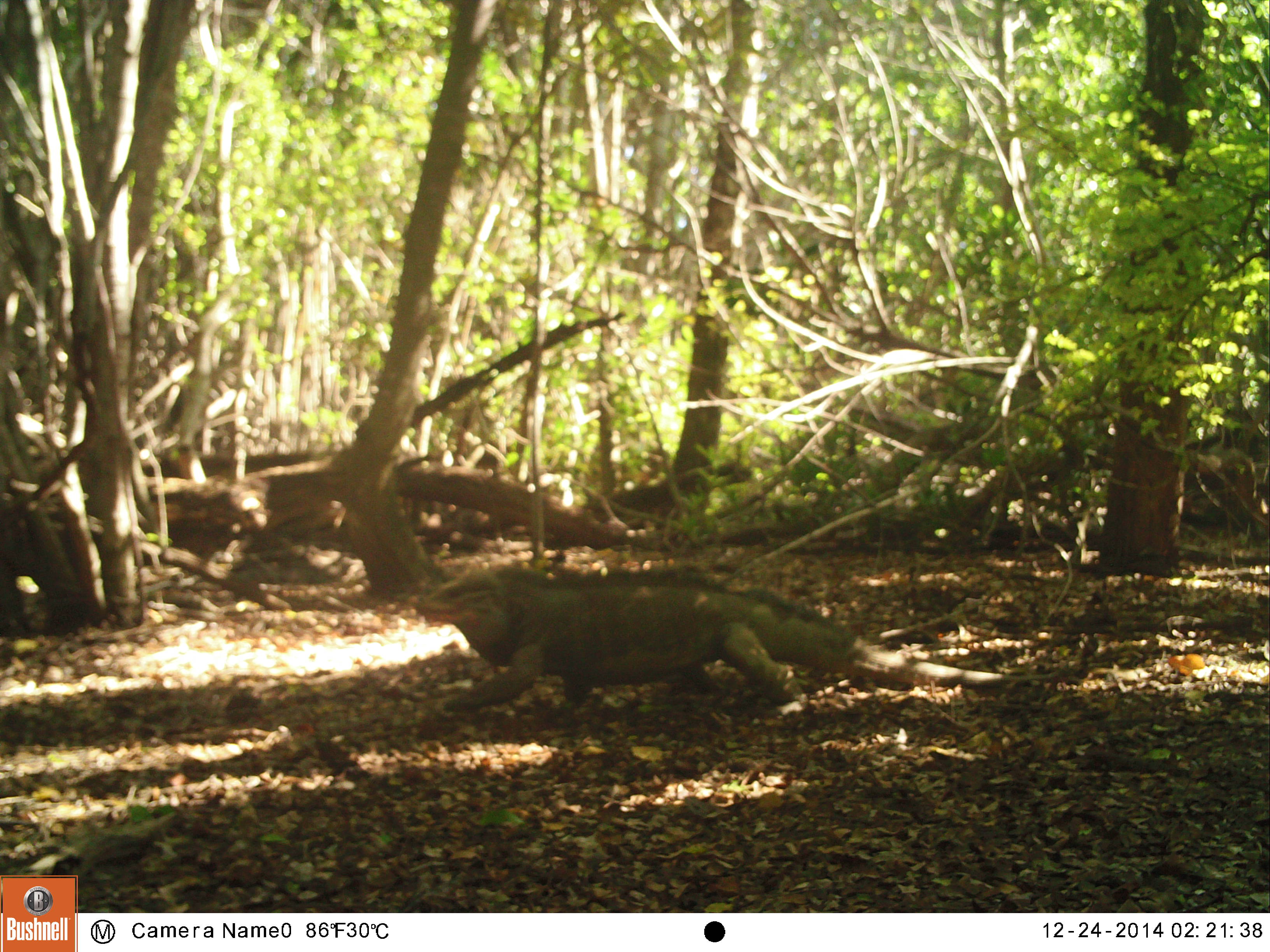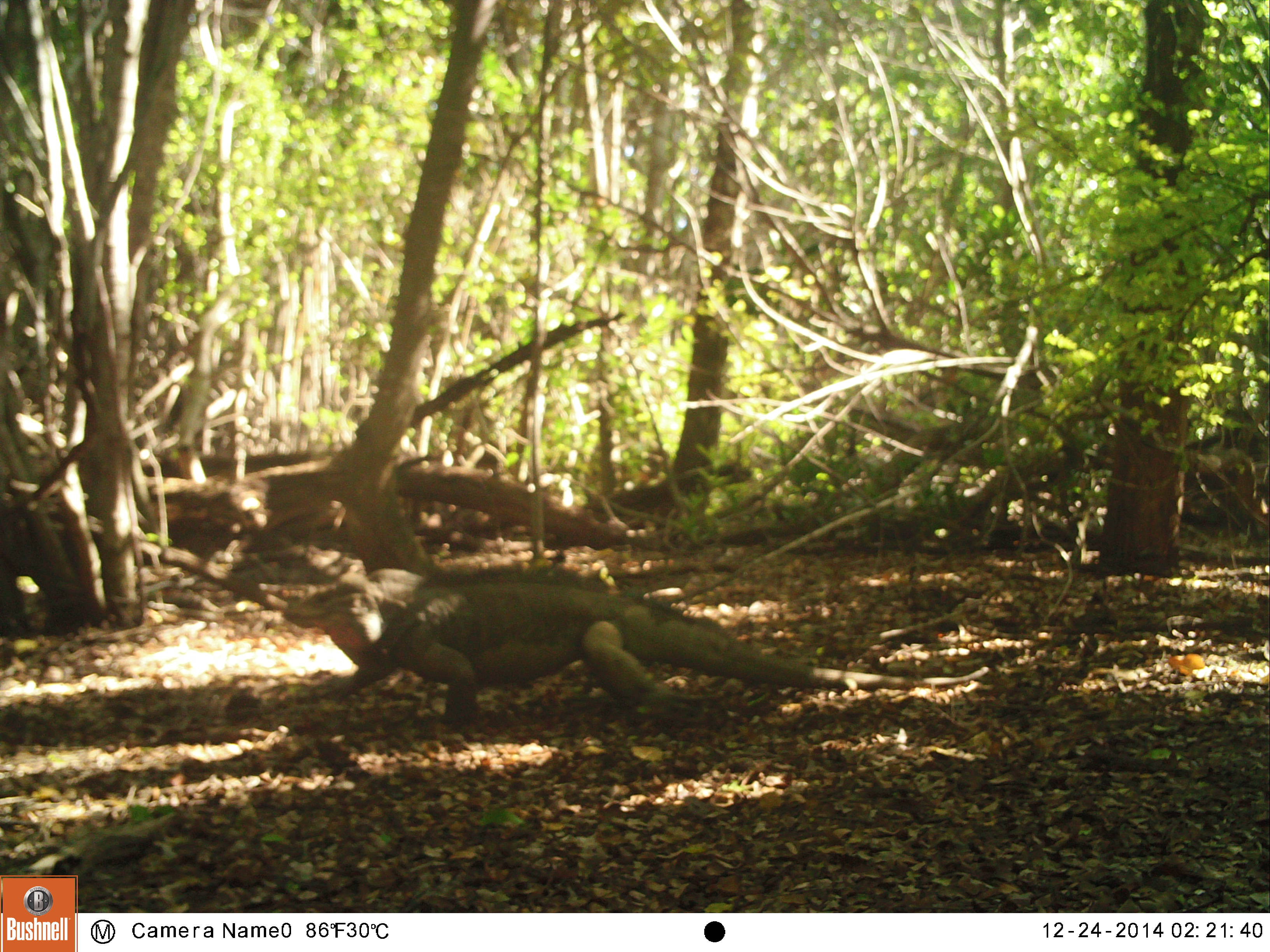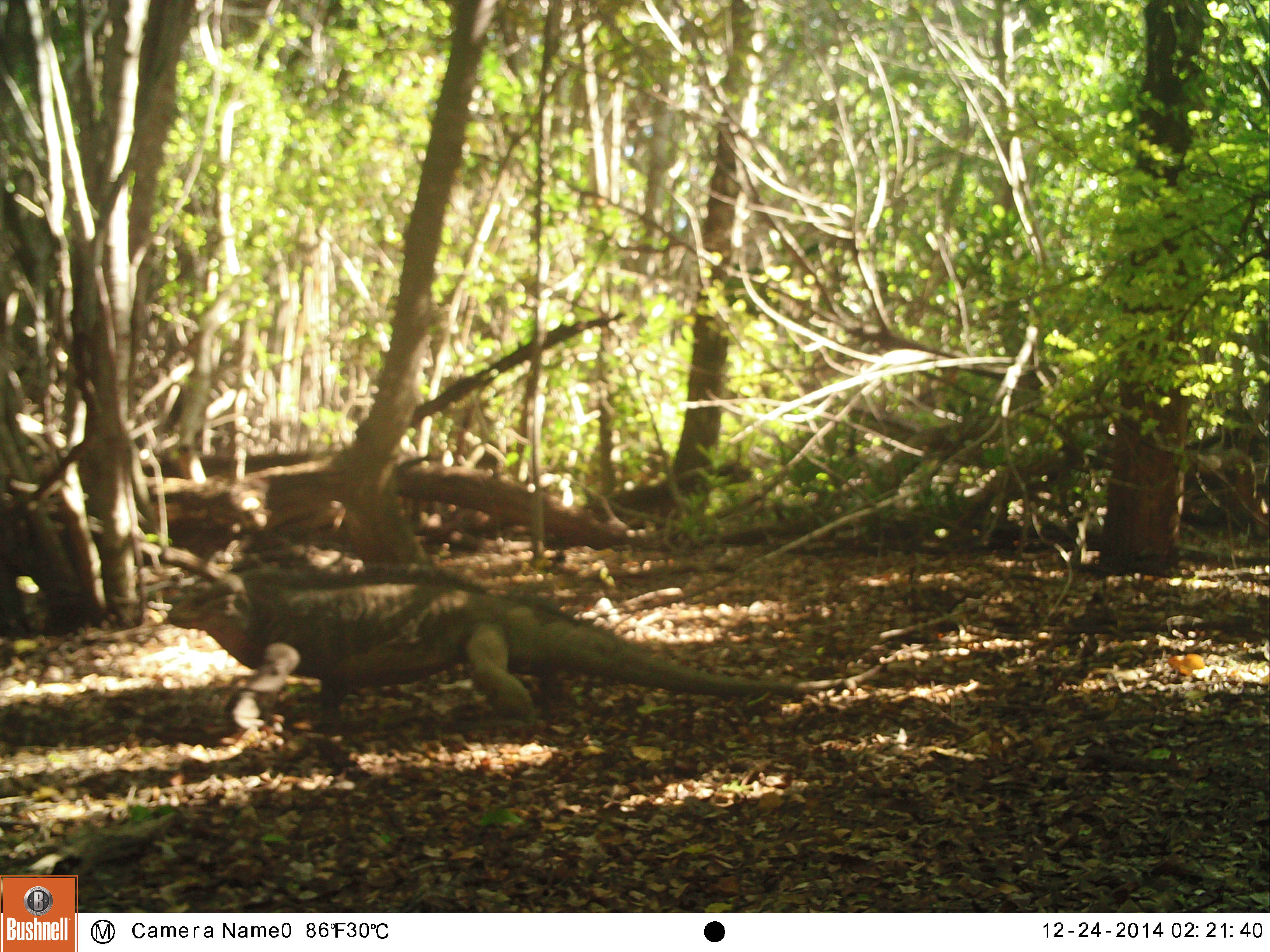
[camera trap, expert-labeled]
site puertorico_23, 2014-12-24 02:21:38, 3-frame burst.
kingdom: Animalia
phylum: Chordata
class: Reptilia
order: Squamata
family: Iguanidae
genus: Iguana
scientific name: Iguana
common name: typical iguanas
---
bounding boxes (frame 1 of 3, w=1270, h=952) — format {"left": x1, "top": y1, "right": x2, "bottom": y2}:
iguana: {"left": 408, "top": 560, "right": 1001, "bottom": 710}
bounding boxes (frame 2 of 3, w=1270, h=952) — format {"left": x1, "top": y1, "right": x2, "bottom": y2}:
iguana: {"left": 273, "top": 572, "right": 993, "bottom": 735}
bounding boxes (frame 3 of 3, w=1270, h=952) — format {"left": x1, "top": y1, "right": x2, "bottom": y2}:
iguana: {"left": 166, "top": 564, "right": 874, "bottom": 748}